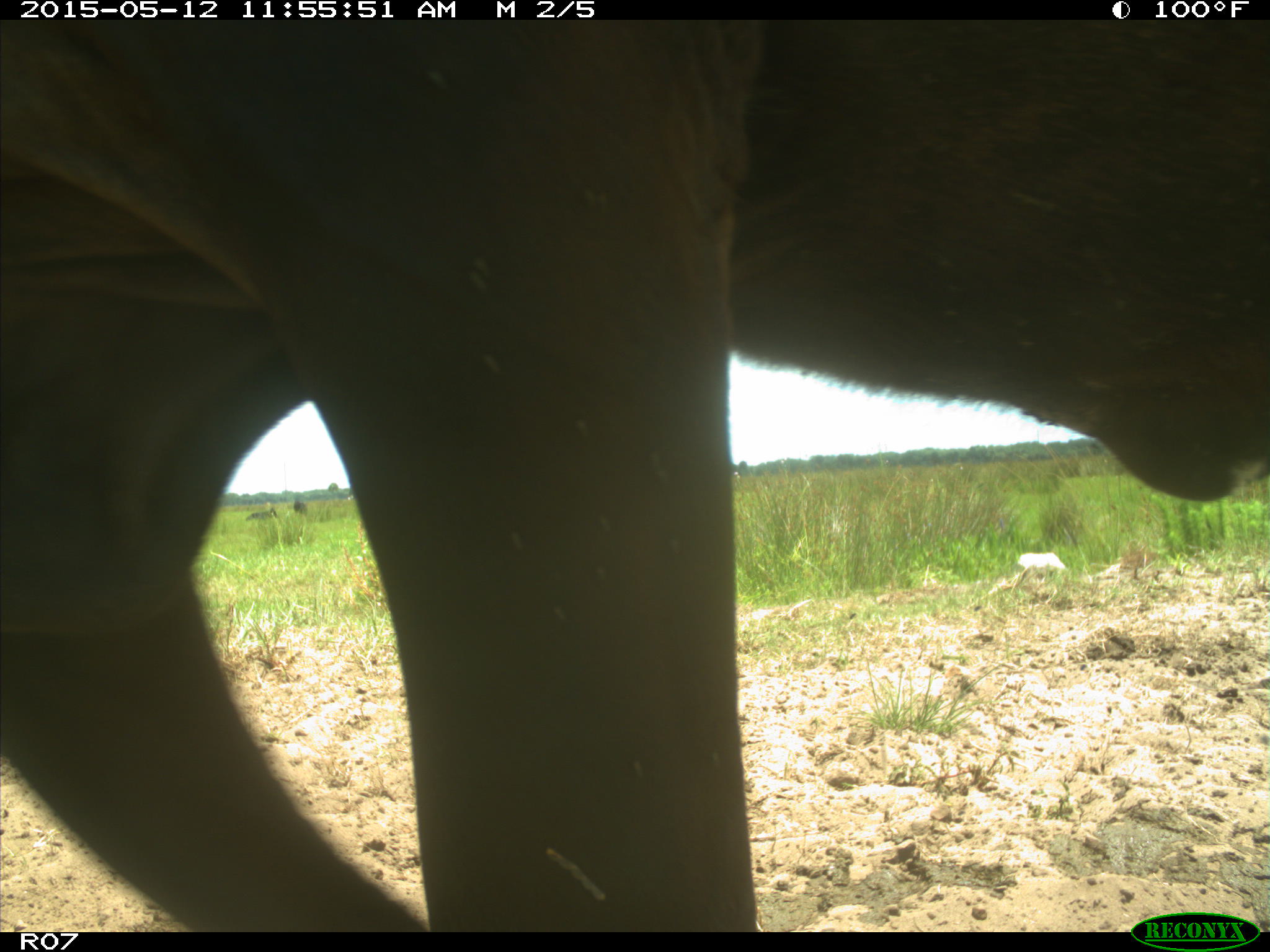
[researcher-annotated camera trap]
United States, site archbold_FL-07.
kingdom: Animalia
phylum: Chordata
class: Mammalia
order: Artiodactyla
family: Bovidae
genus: Bos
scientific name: Bos taurus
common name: domestic cow